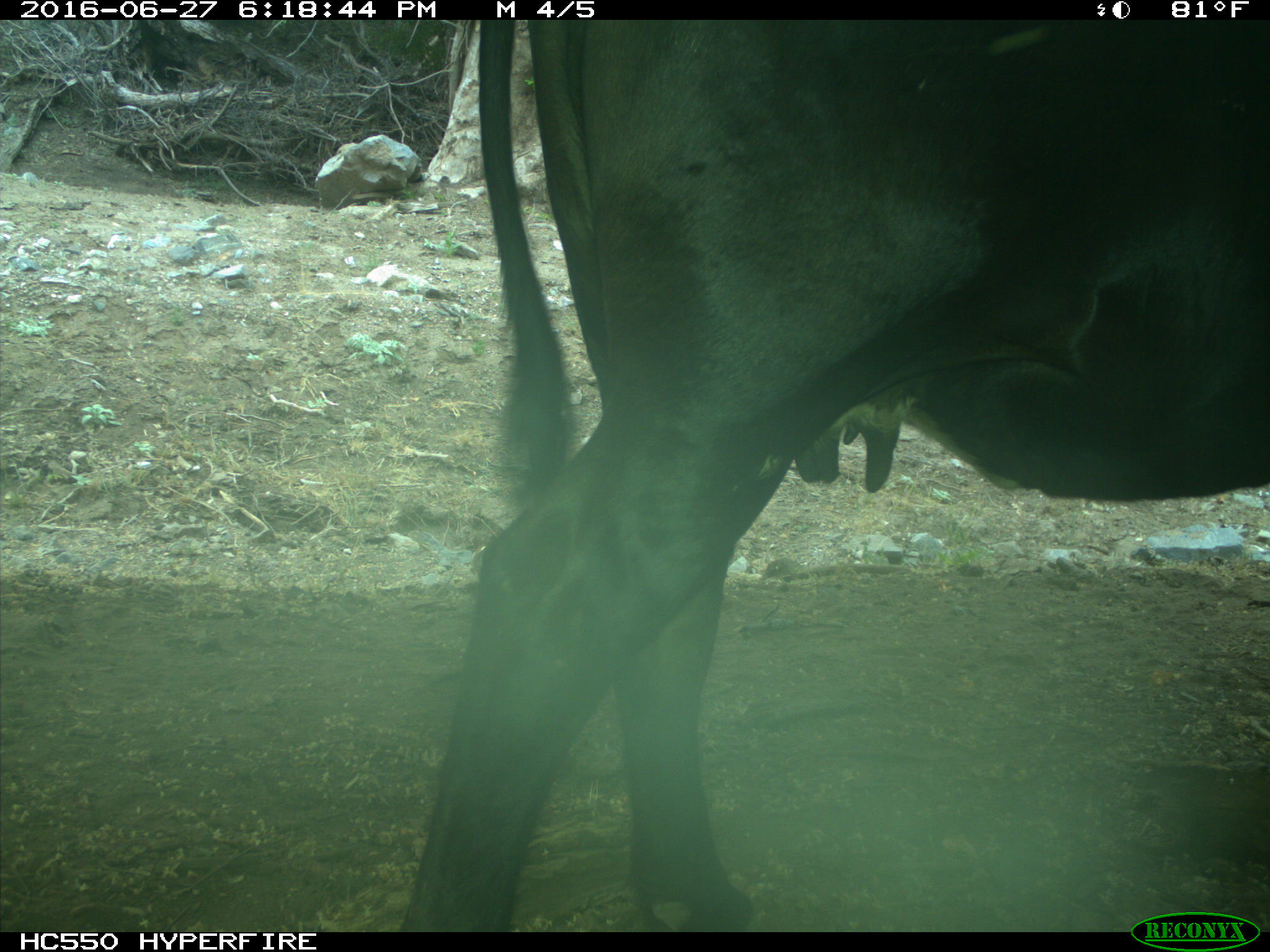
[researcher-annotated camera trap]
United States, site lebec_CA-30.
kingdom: Animalia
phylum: Chordata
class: Mammalia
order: Artiodactyla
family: Bovidae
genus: Bos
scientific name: Bos taurus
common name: domestic cow